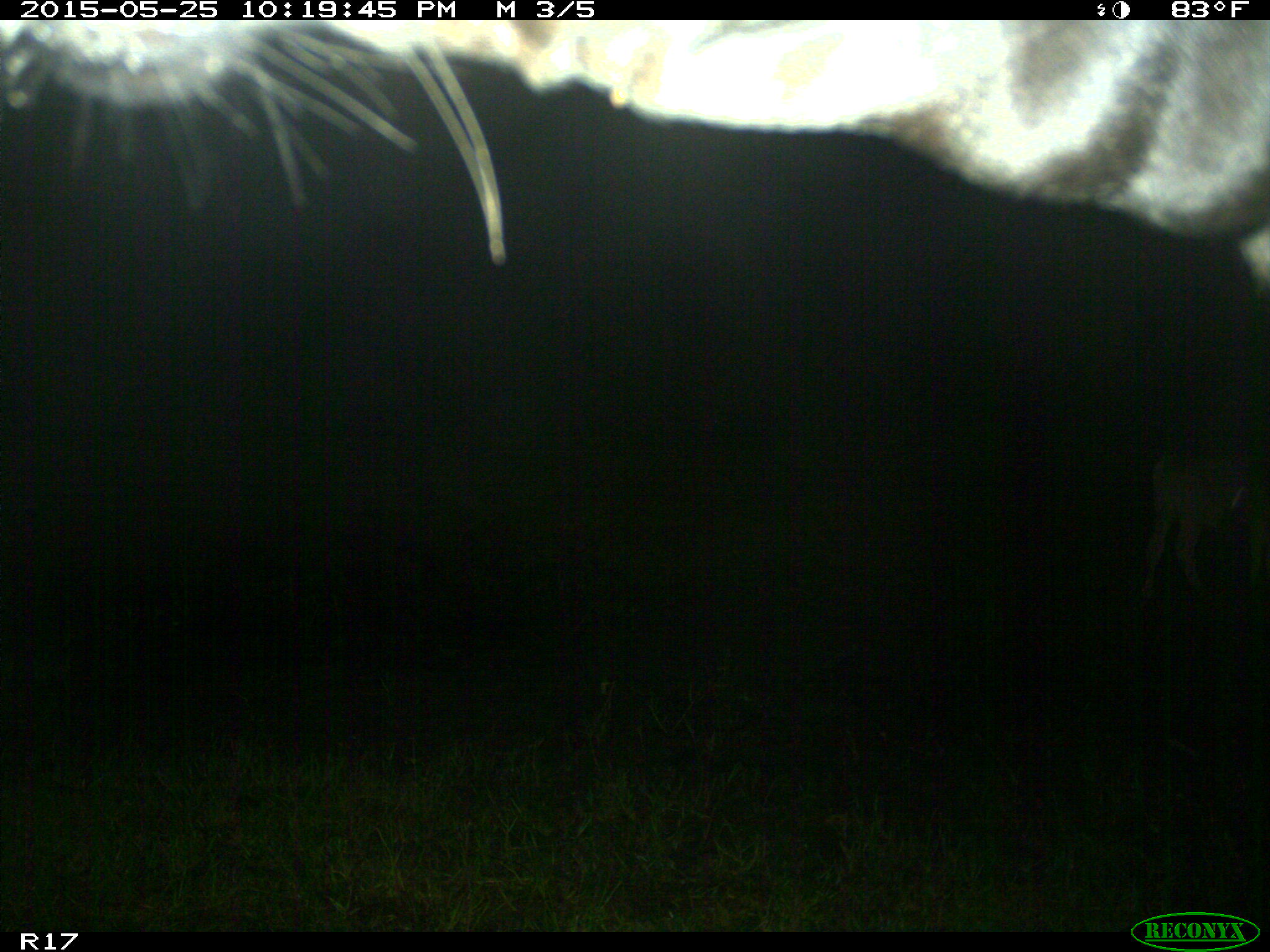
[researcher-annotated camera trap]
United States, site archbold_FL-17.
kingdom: Animalia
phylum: Chordata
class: Mammalia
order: Artiodactyla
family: Bovidae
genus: Bos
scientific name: Bos taurus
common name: domestic cow